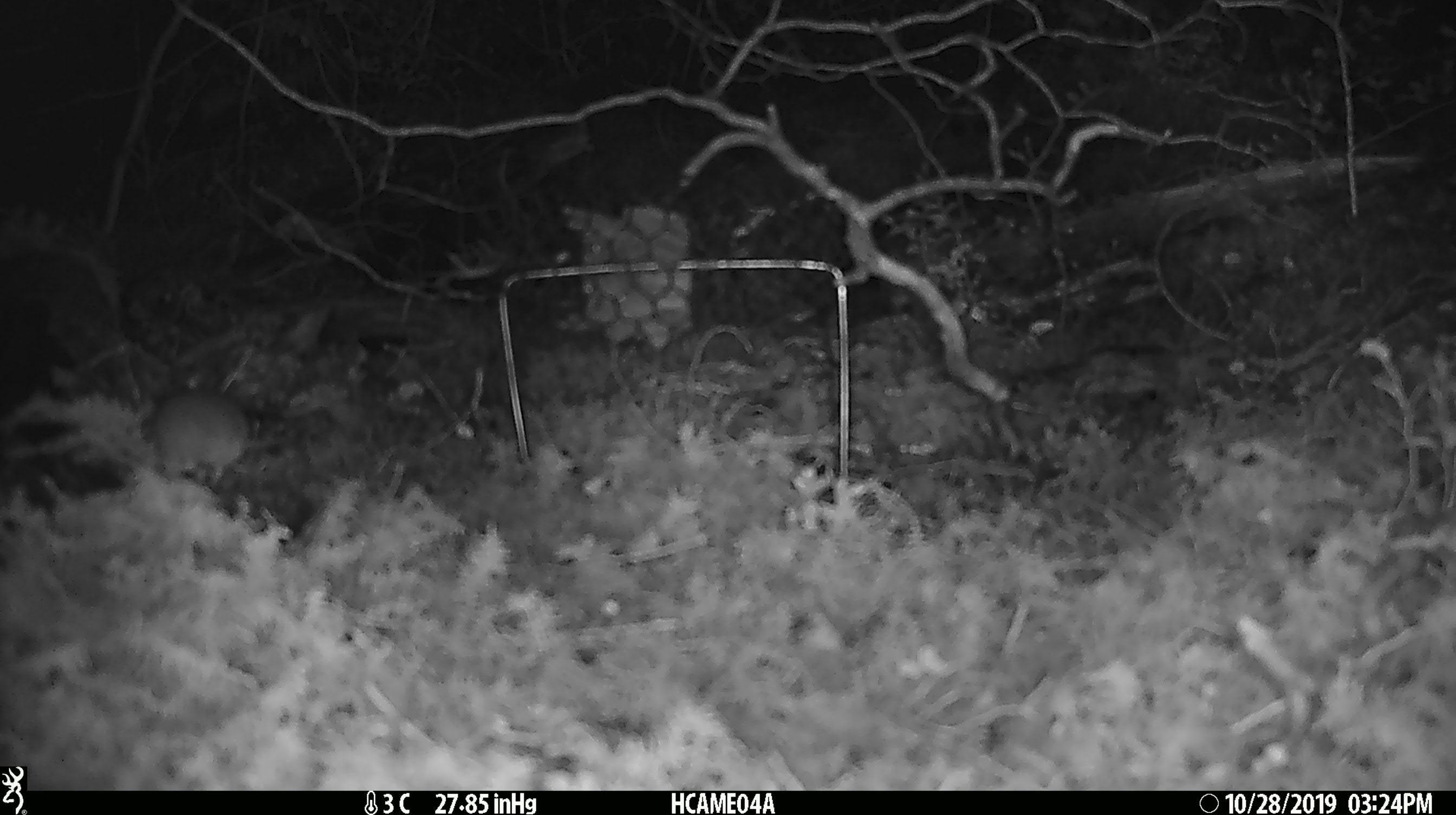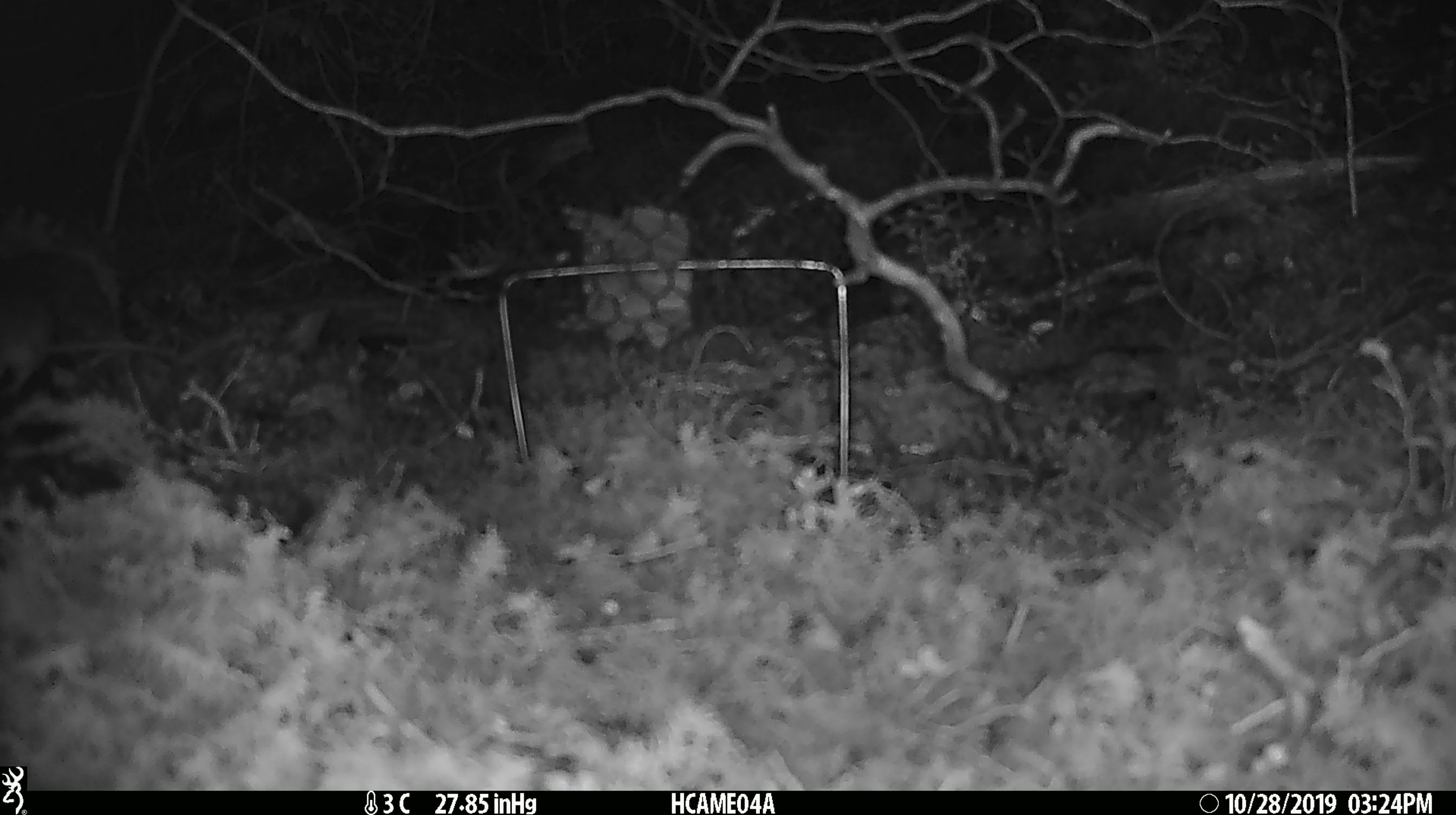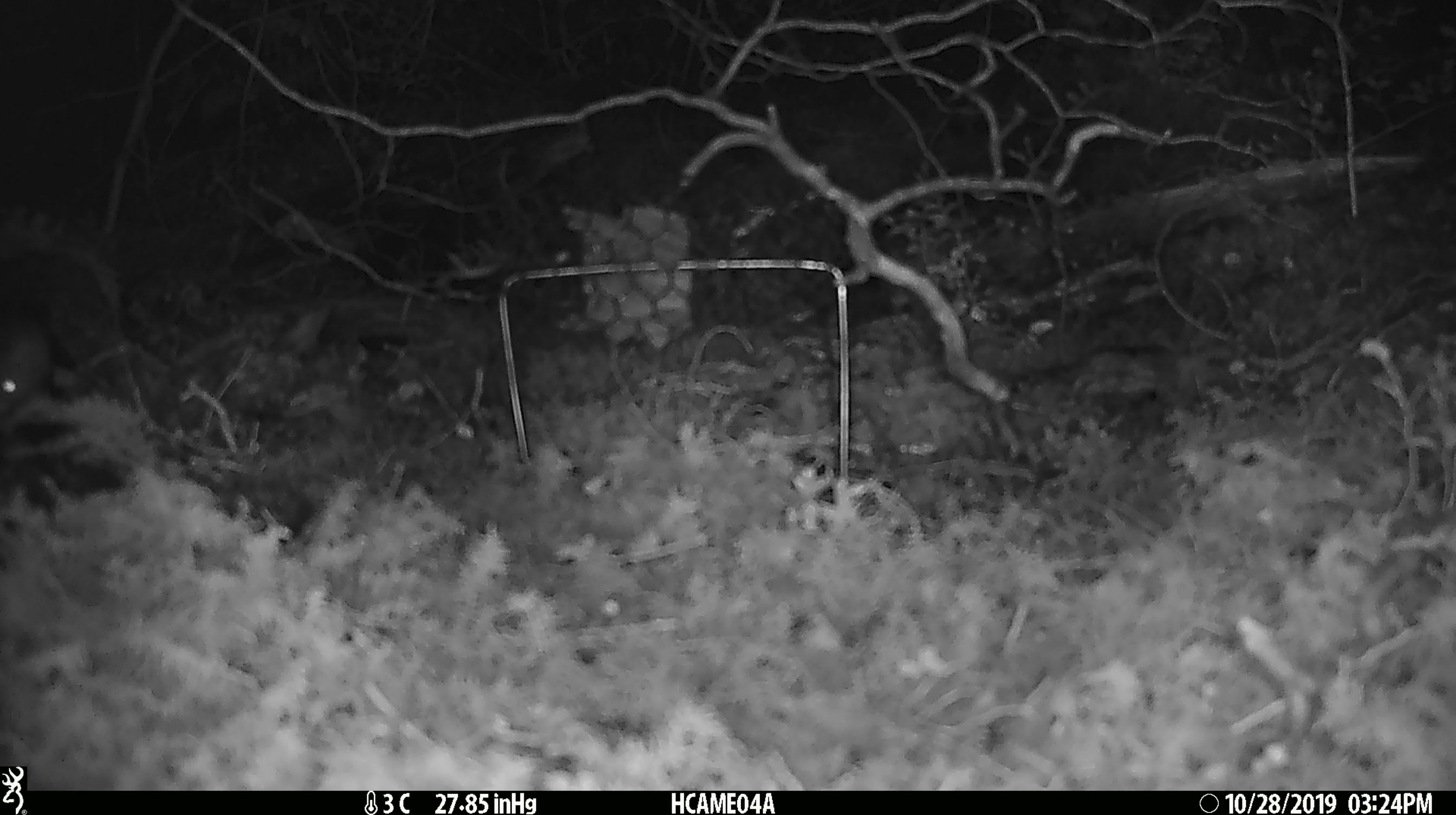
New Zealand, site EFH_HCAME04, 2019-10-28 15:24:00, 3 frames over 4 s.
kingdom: Animalia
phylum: Chordata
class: Mammalia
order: Rodentia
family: Muridae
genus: Mus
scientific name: Mus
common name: mouse